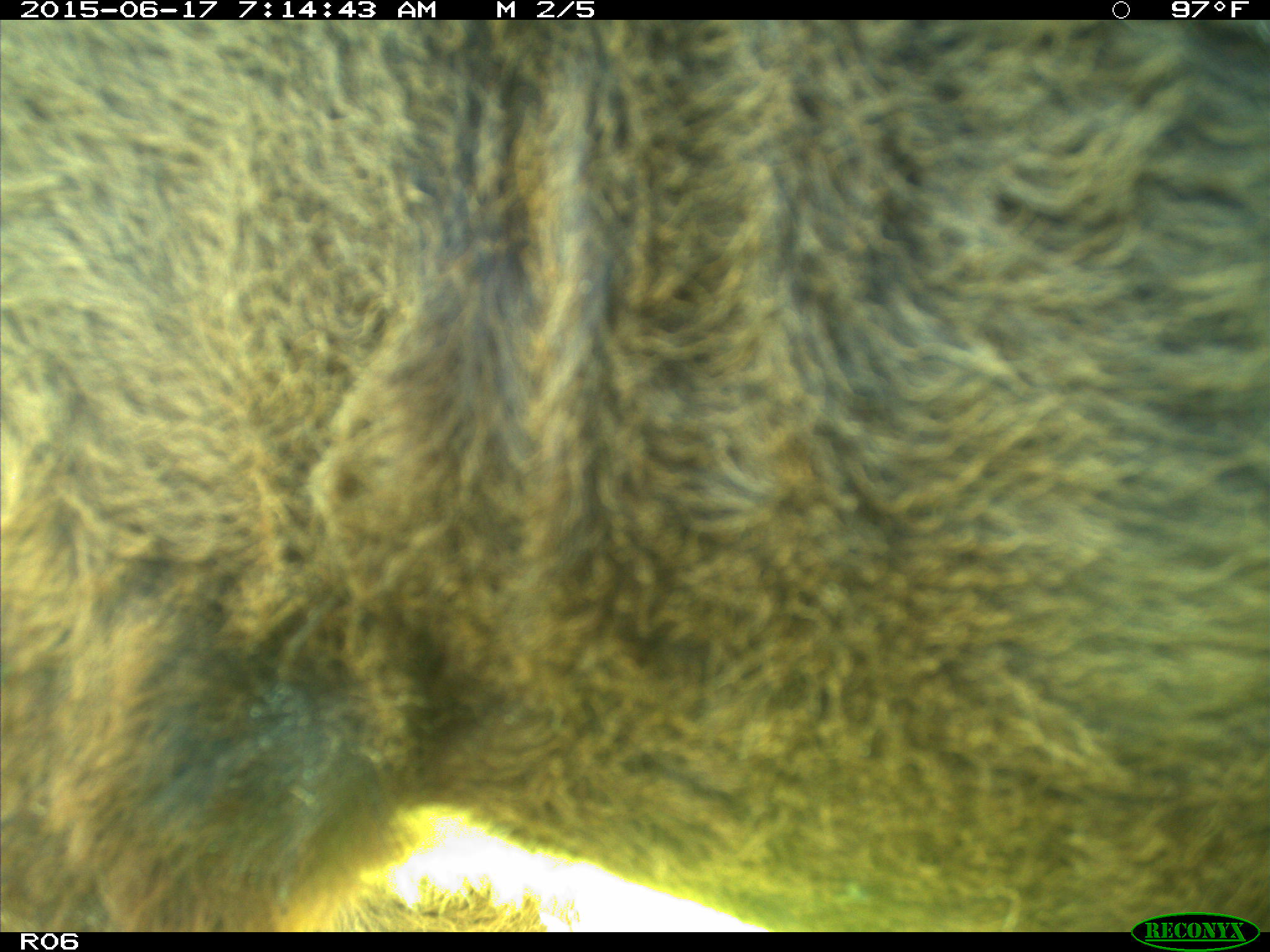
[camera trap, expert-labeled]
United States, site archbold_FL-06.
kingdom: Animalia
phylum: Chordata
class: Mammalia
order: Artiodactyla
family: Bovidae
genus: Bos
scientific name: Bos taurus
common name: domestic cow